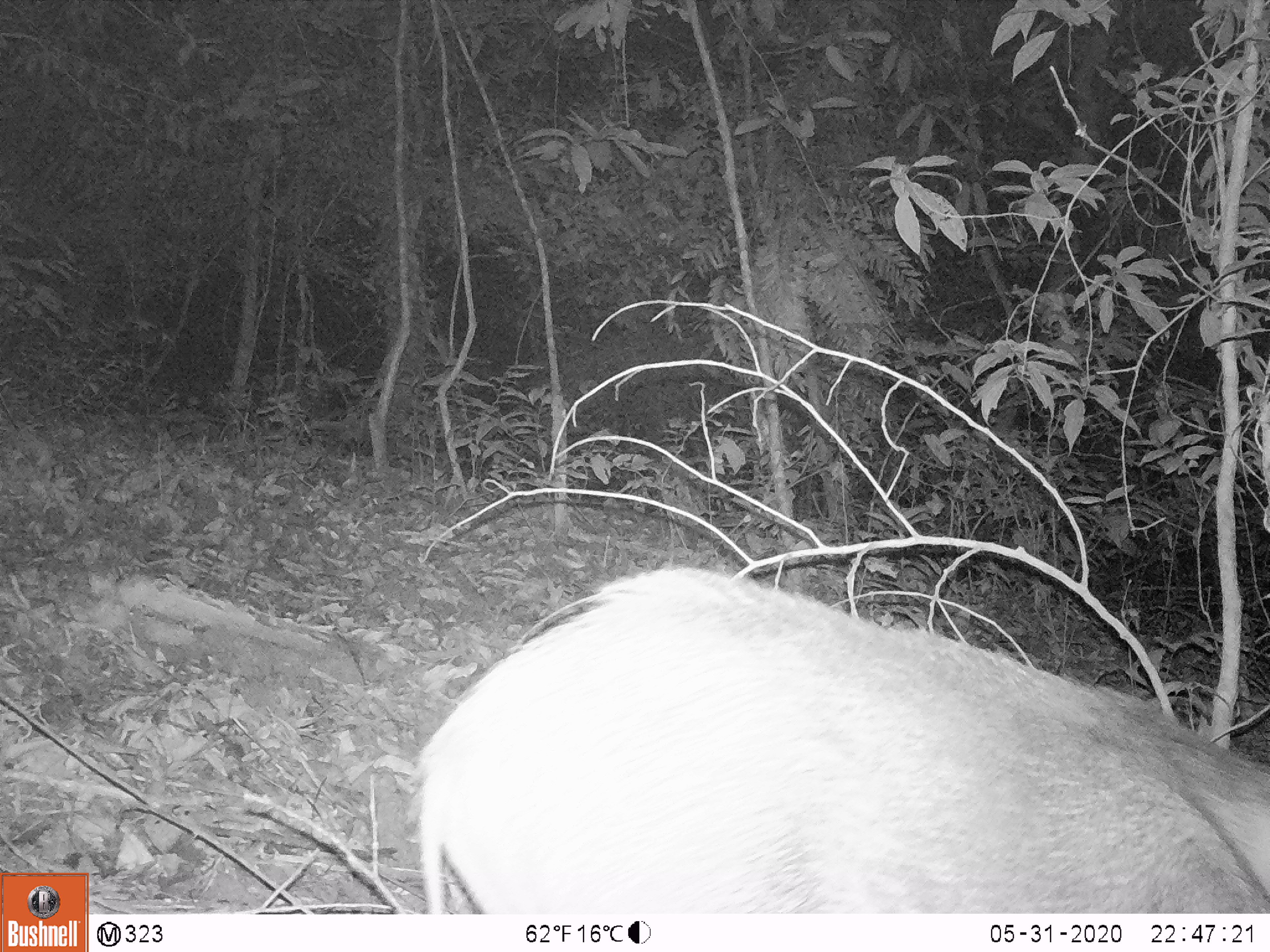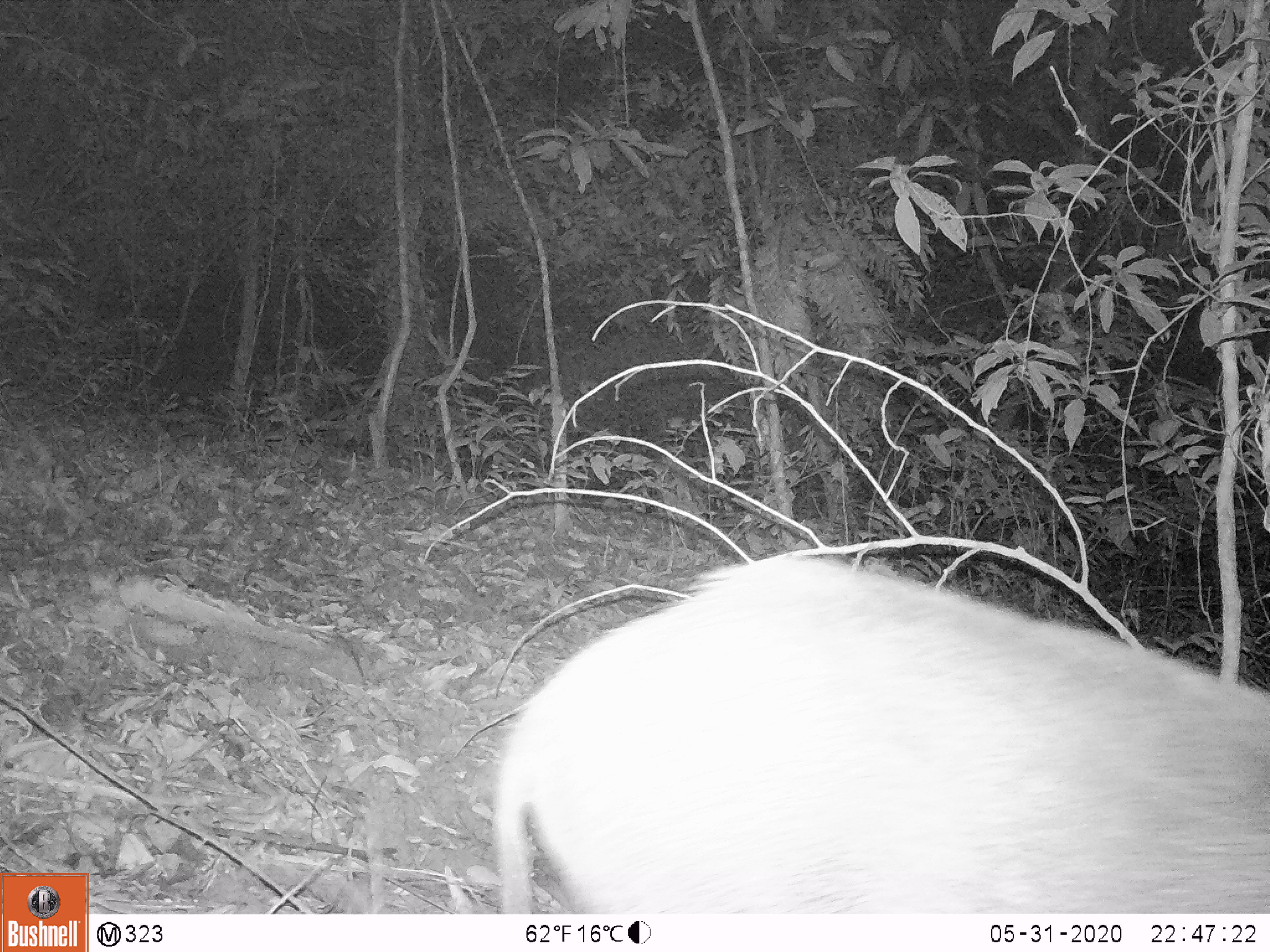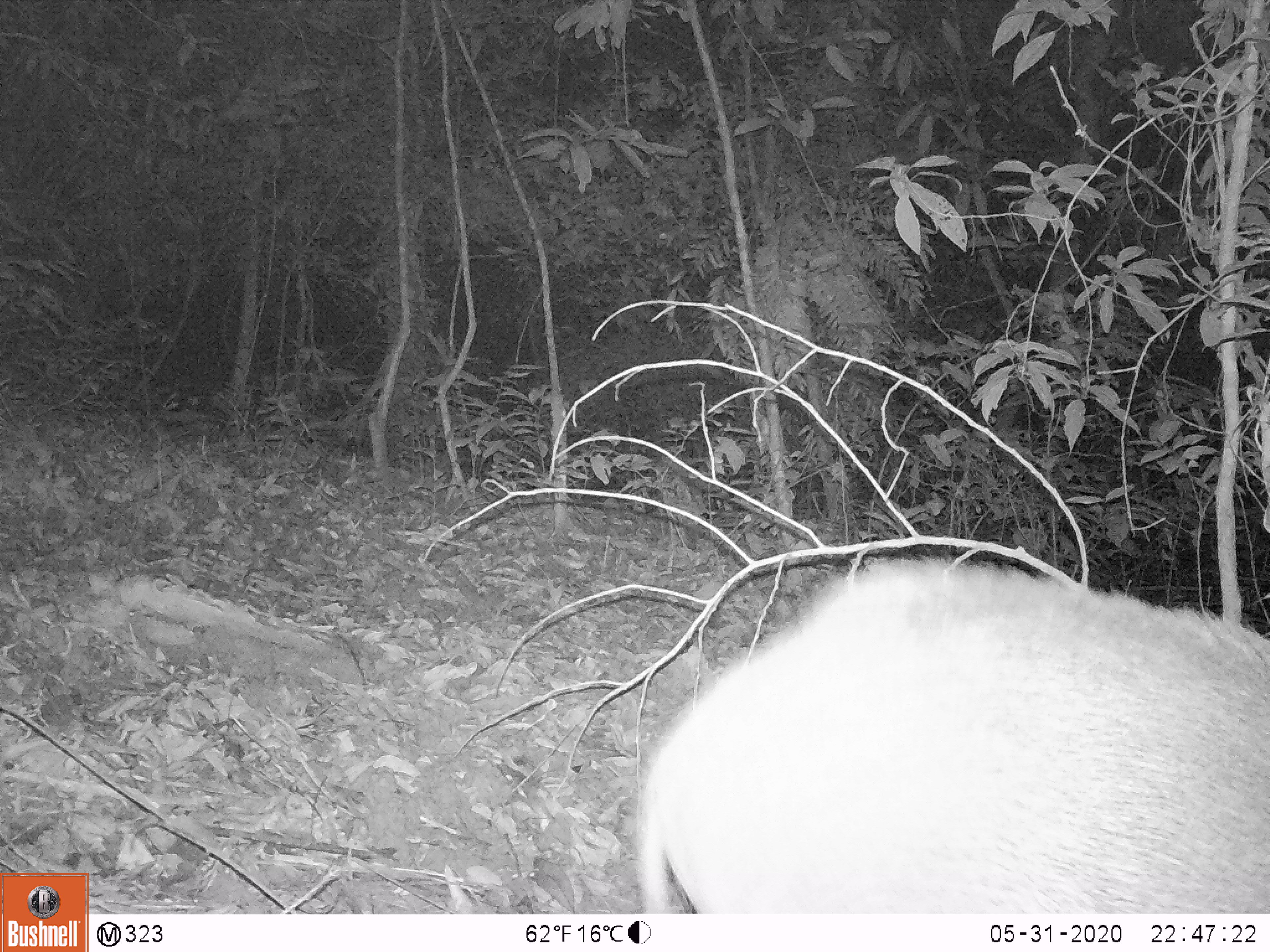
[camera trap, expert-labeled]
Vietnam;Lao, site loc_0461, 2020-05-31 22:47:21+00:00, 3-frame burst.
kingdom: Animalia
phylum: Chordata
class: Mammalia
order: Artiodactyla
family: Suidae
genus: Sus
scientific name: Sus scrofa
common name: eurasian wild pig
Eurasian wild pig (Sus scrofa). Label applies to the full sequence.